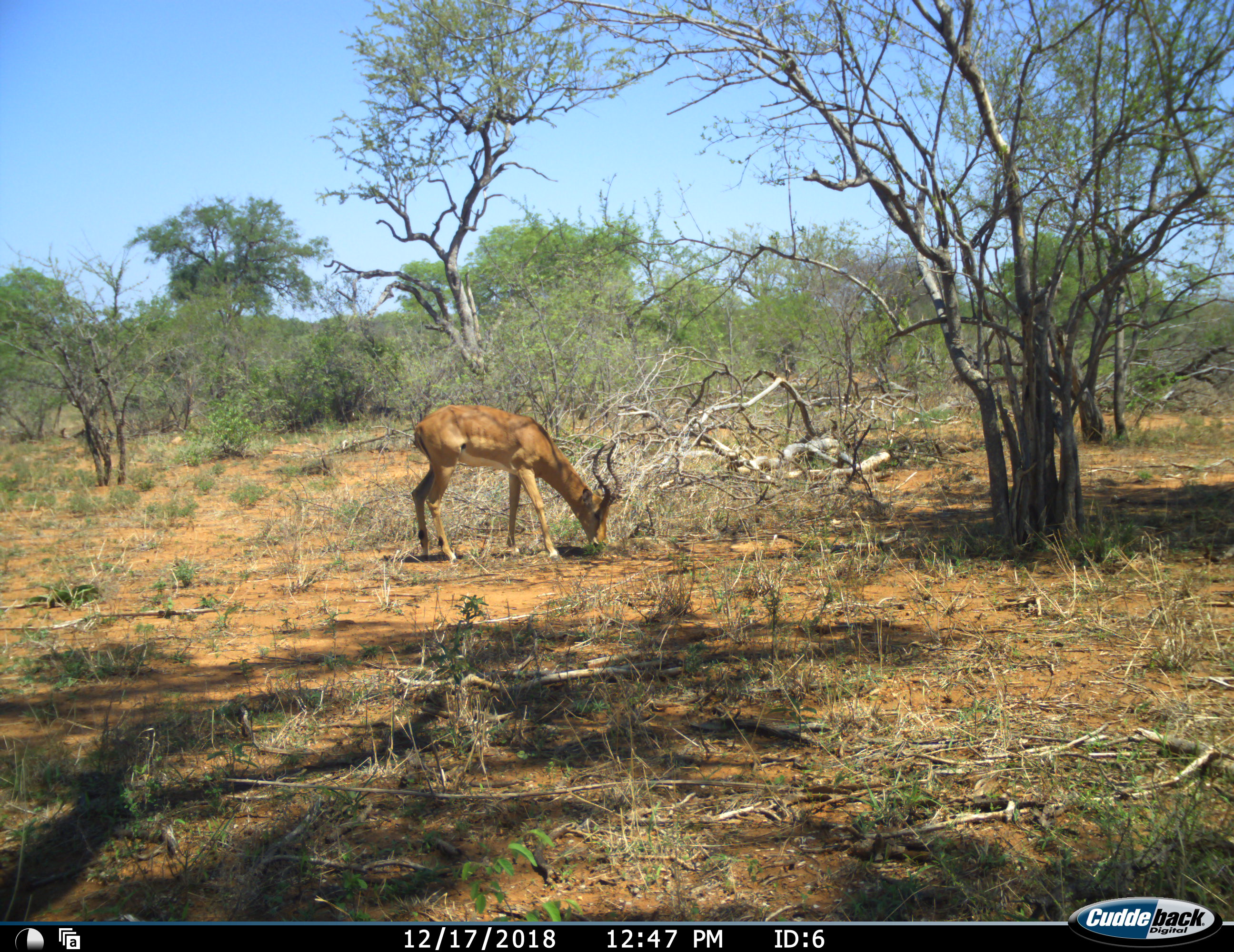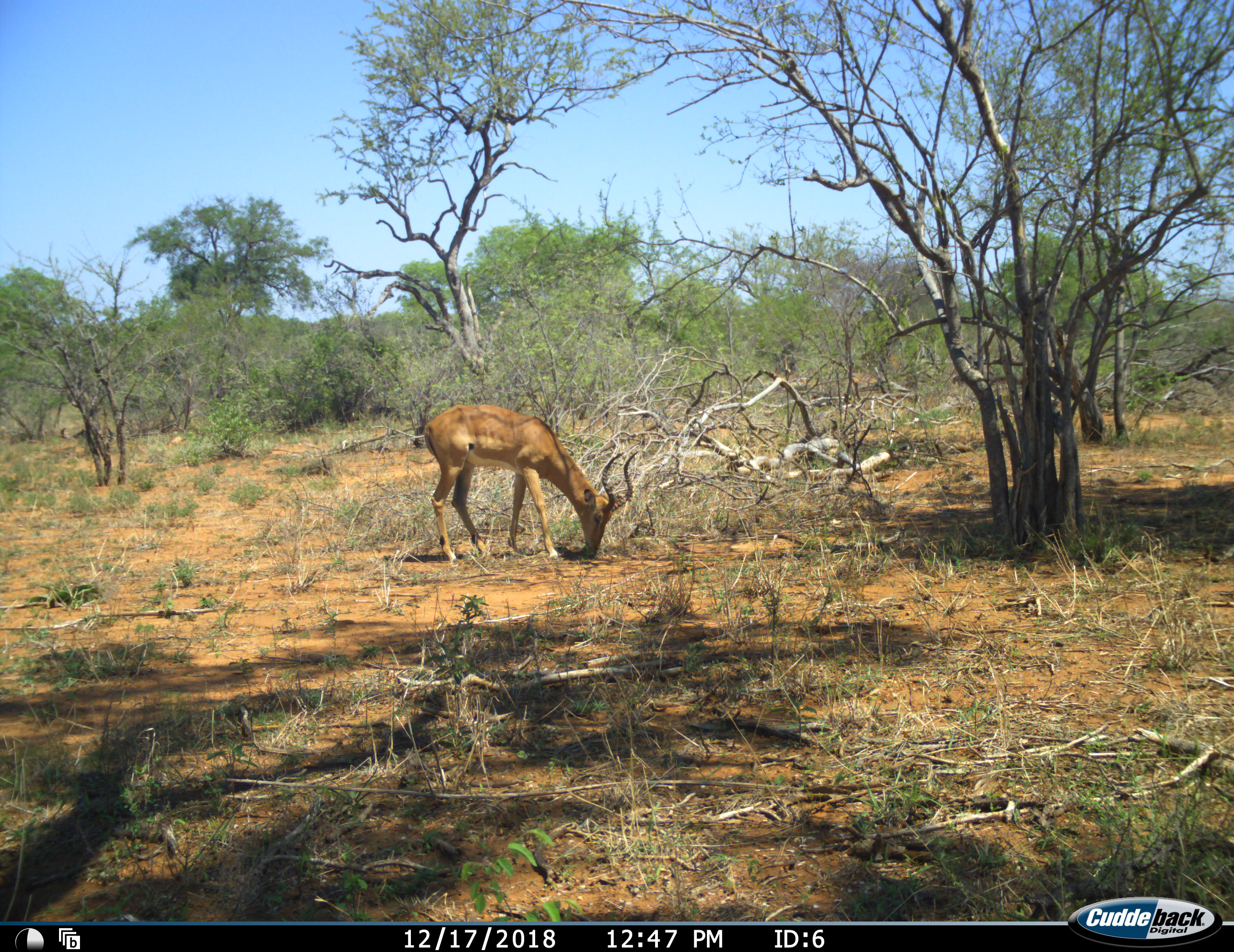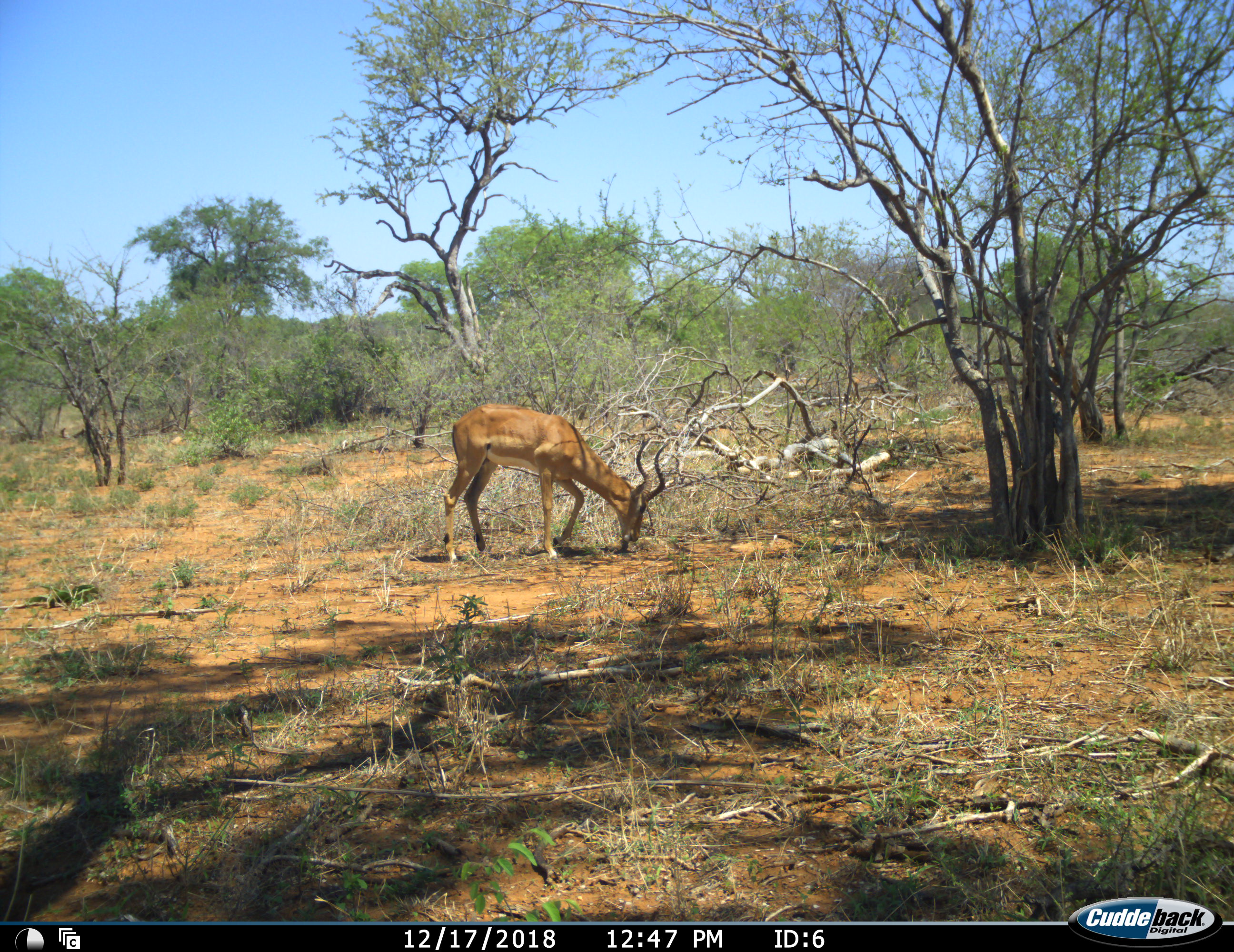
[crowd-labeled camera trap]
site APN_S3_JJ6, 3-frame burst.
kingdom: Animalia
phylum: Chordata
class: Mammalia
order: Artiodactyla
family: Bovidae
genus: Aepyceros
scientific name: Aepyceros melampus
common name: impala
Impala (Aepyceros melampus), count 1. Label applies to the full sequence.